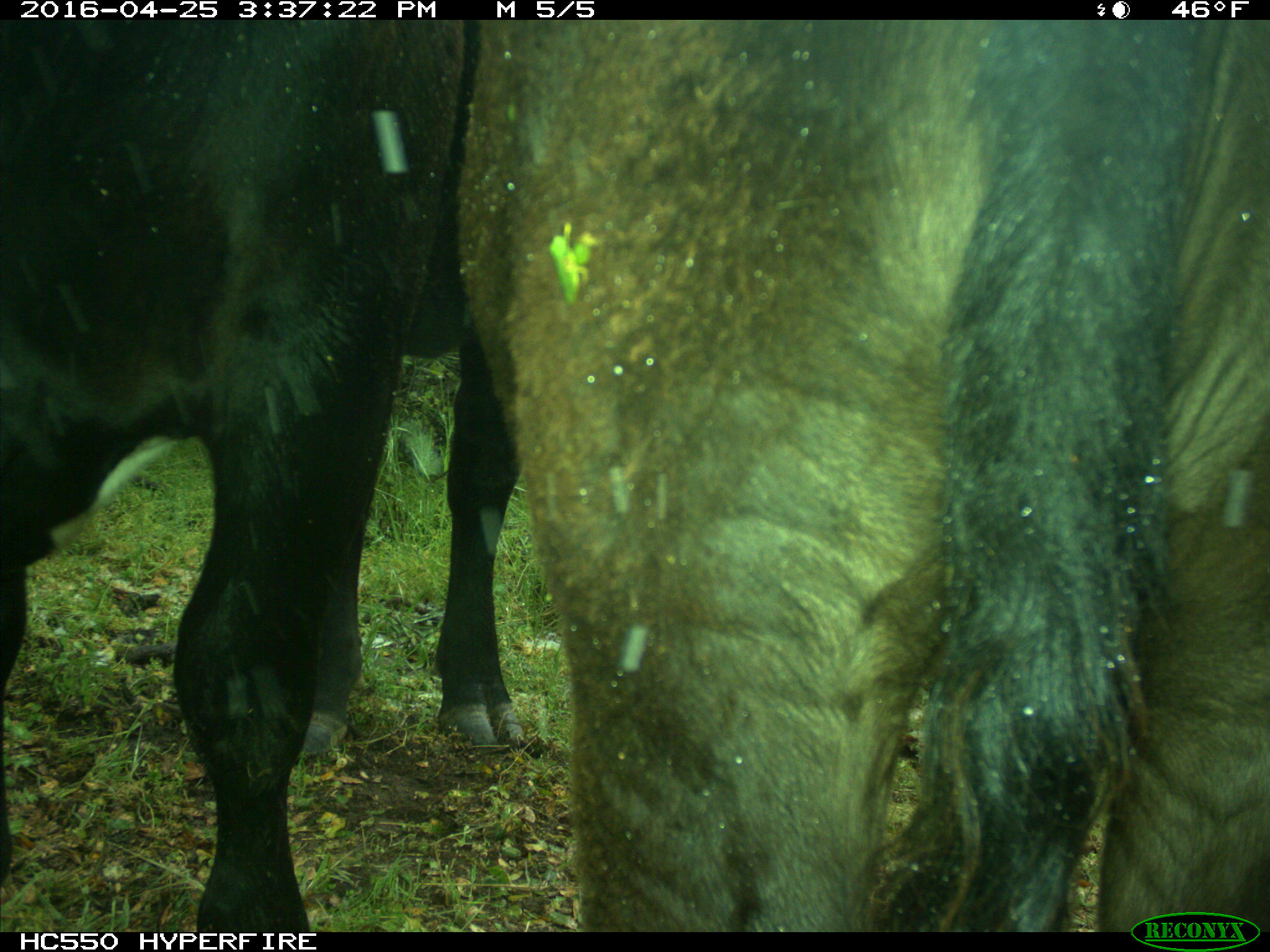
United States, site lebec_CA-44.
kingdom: Animalia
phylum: Chordata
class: Mammalia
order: Artiodactyla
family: Bovidae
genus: Bos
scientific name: Bos taurus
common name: domestic cow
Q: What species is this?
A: Bos taurus (domestic cow).